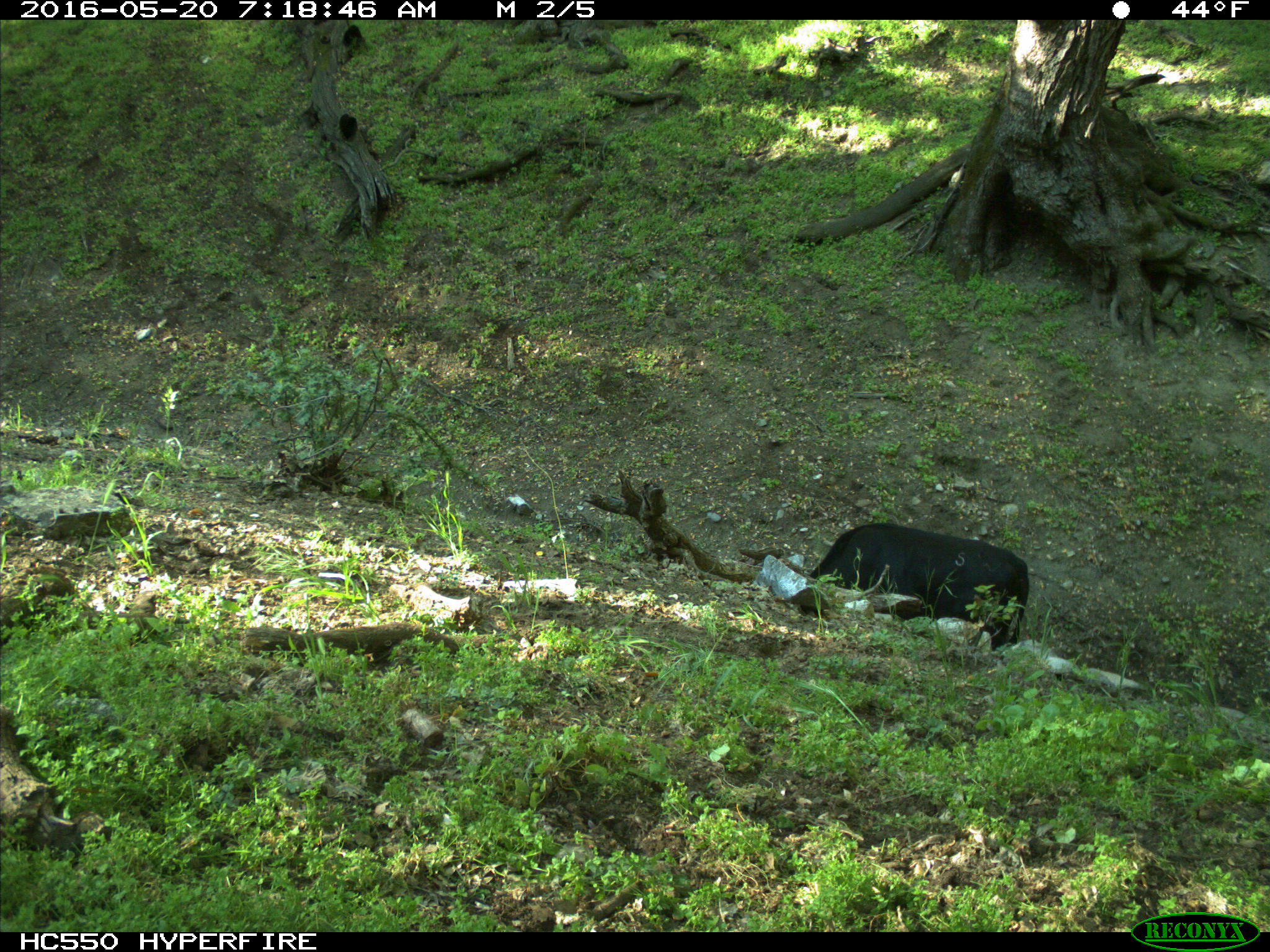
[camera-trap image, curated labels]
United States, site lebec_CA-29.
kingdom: Animalia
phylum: Chordata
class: Mammalia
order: Artiodactyla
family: Bovidae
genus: Bos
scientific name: Bos taurus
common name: domestic cow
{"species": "Bos taurus (domestic cow)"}